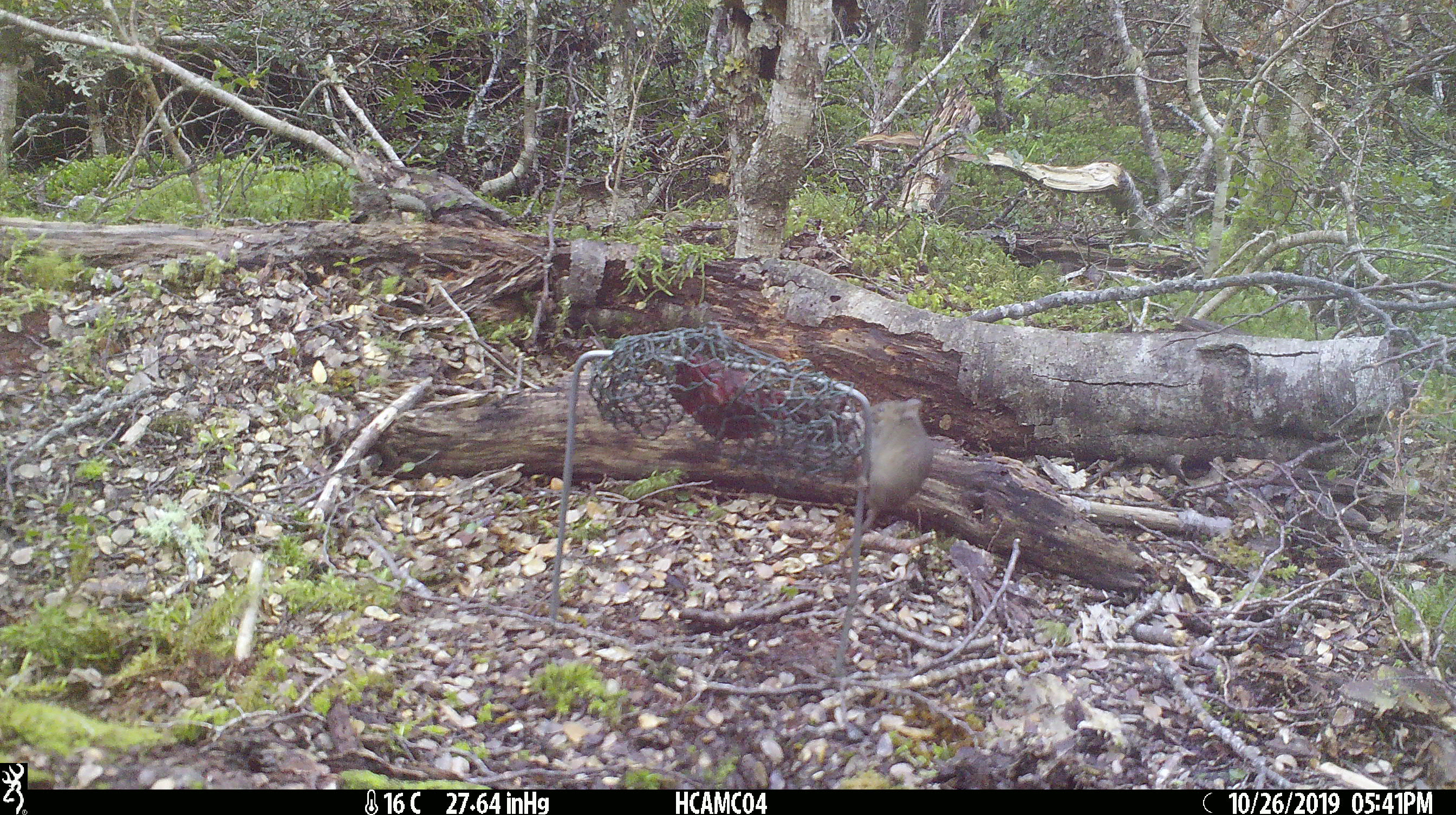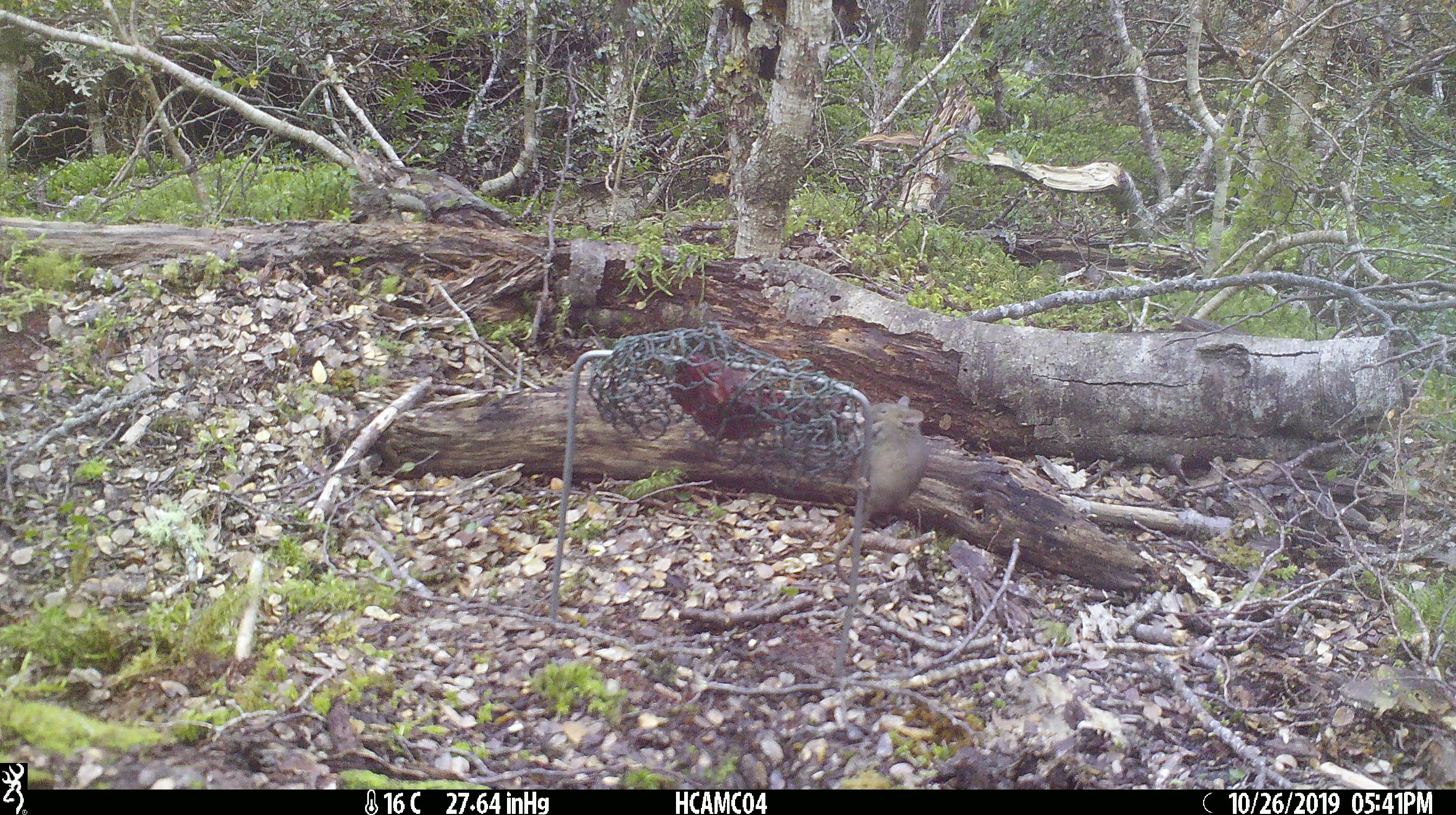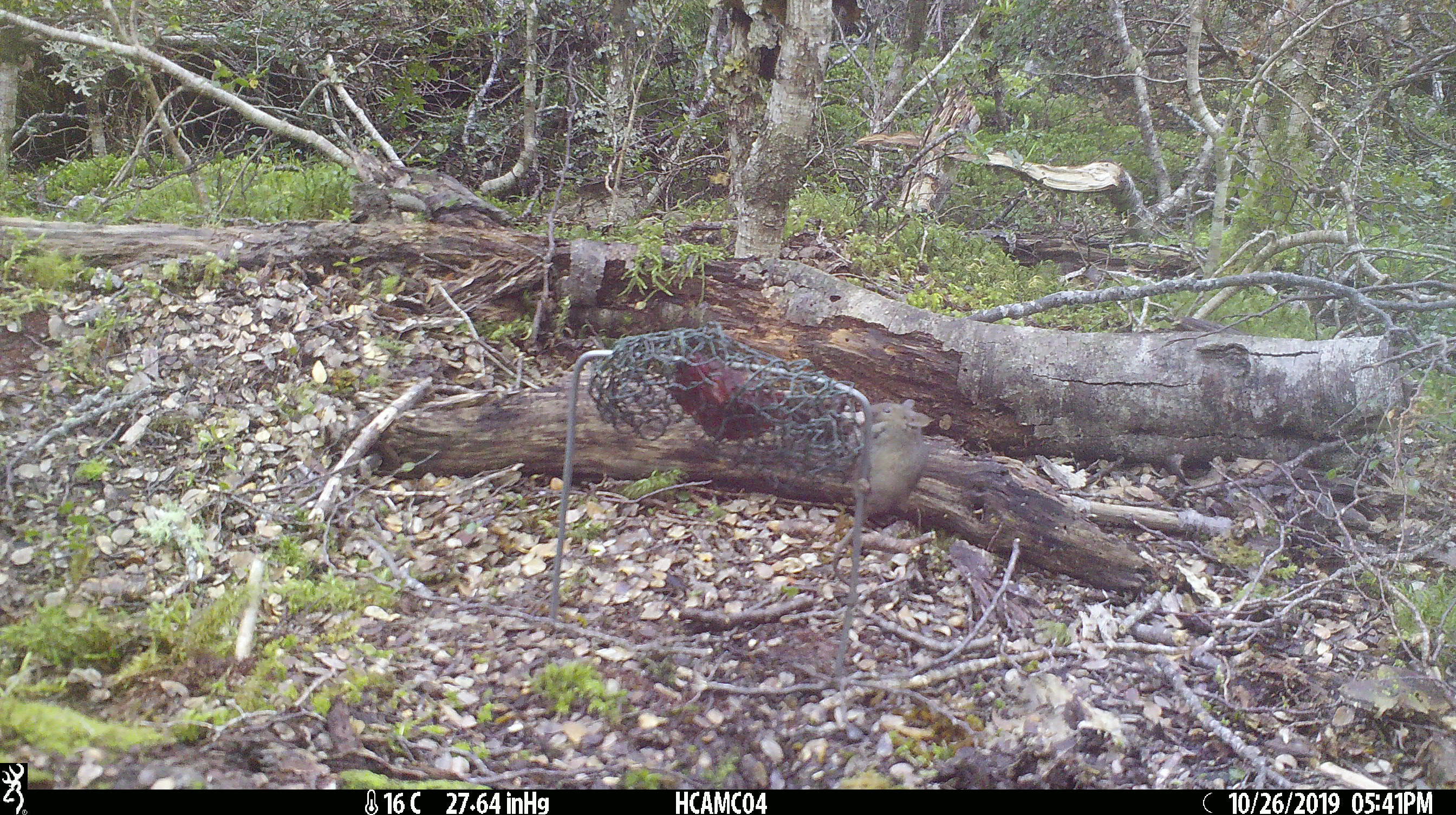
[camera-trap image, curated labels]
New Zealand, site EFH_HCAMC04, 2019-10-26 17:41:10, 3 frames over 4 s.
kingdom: Animalia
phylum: Chordata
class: Mammalia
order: Rodentia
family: Muridae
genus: Mus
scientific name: Mus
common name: mouse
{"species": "mouse (Mus)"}